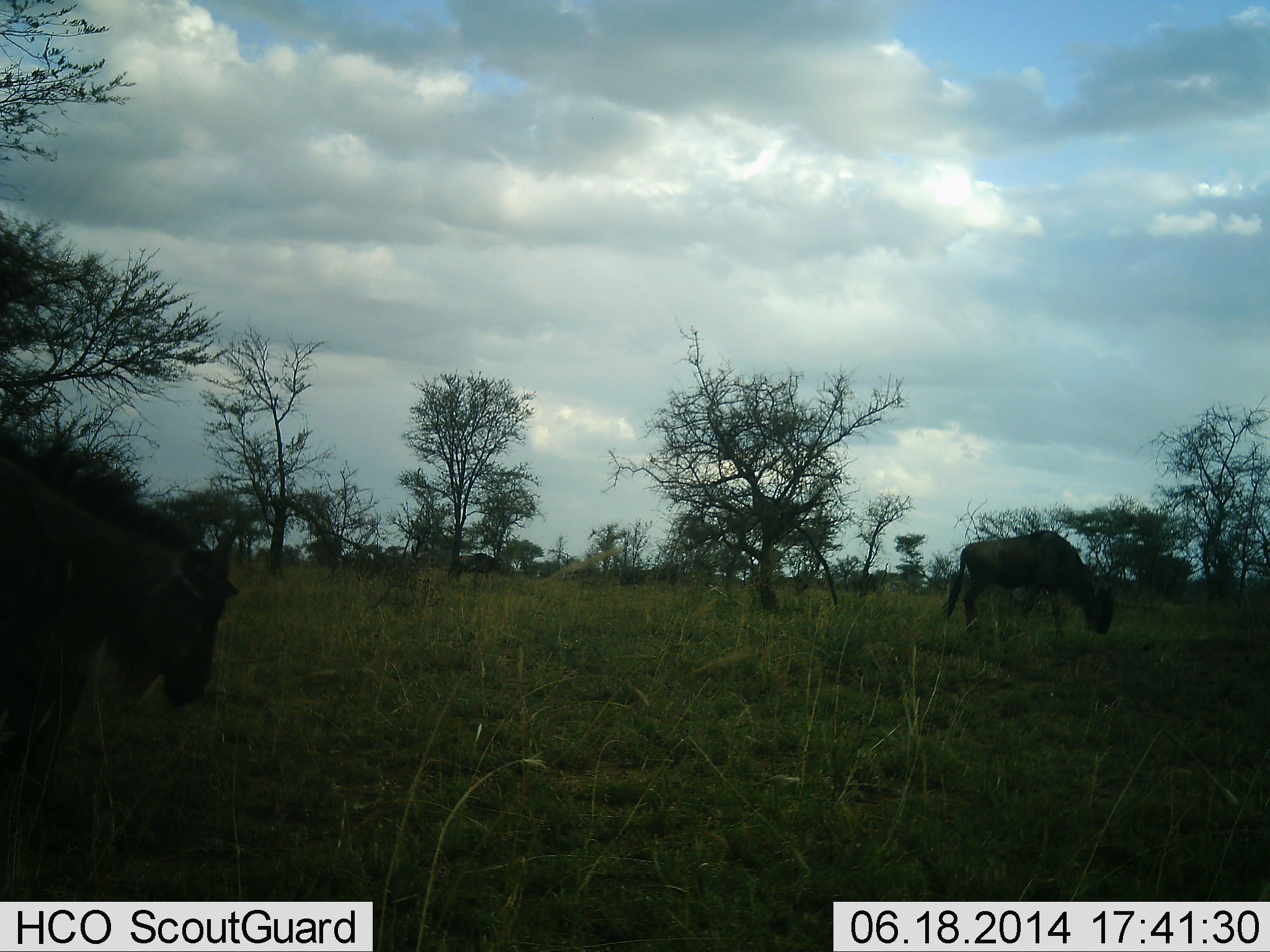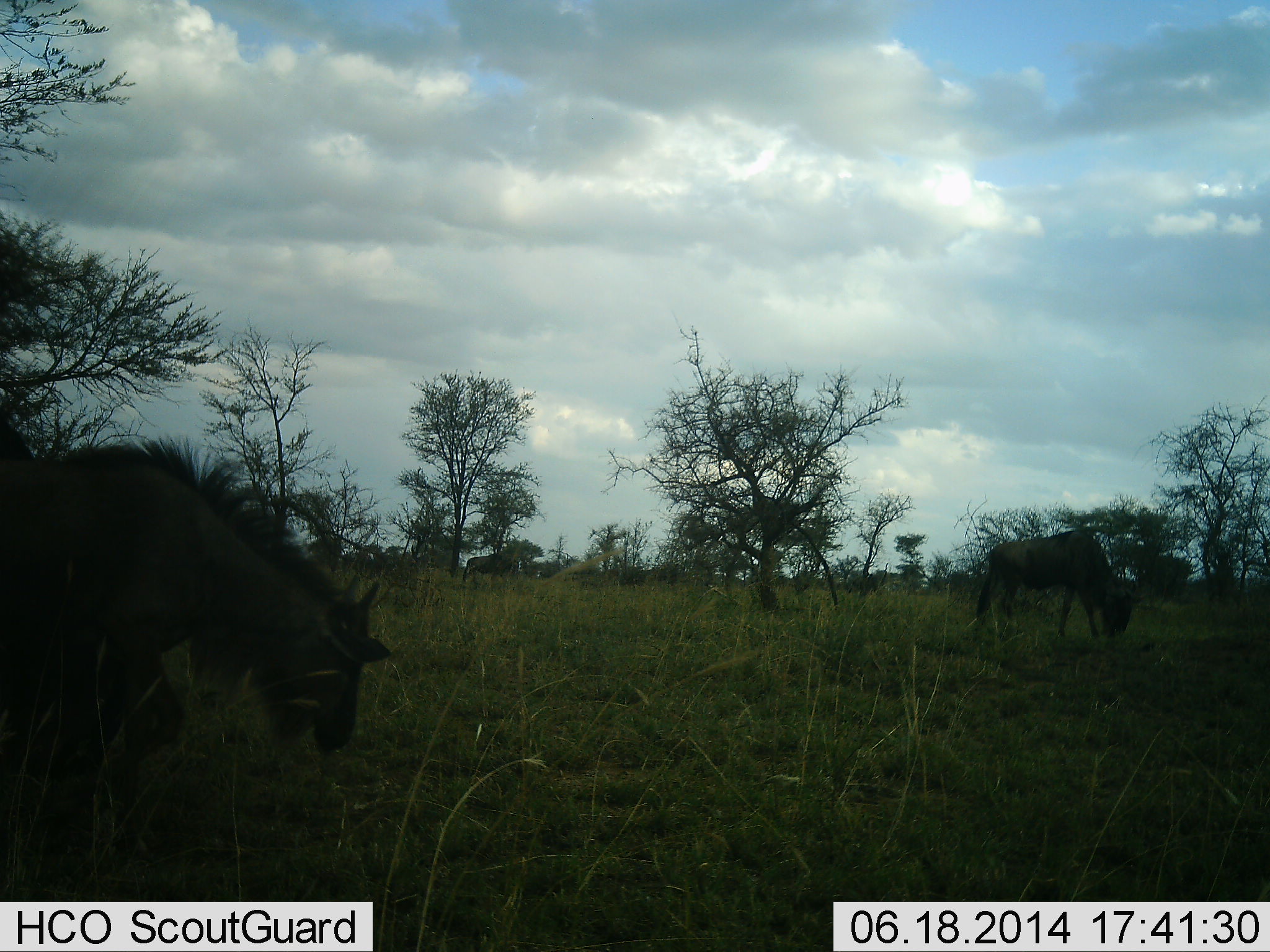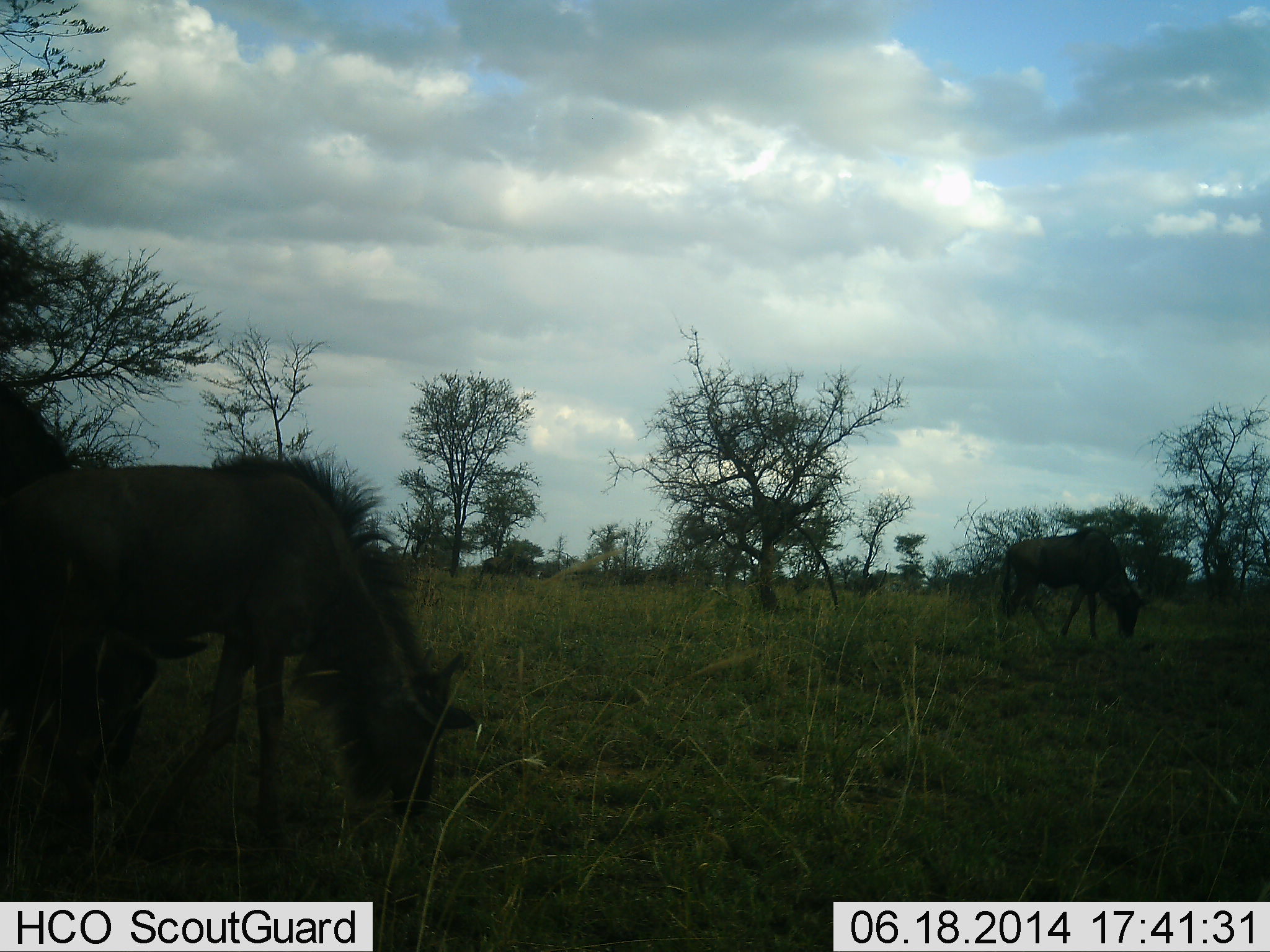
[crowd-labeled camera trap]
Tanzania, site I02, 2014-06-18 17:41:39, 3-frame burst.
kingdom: Animalia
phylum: Chordata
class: Mammalia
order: Artiodactyla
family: Bovidae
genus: Connochaetes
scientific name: Connochaetes taurinus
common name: blue wildebeest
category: wildebeest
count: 3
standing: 20%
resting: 0%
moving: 60%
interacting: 0%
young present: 10%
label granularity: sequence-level